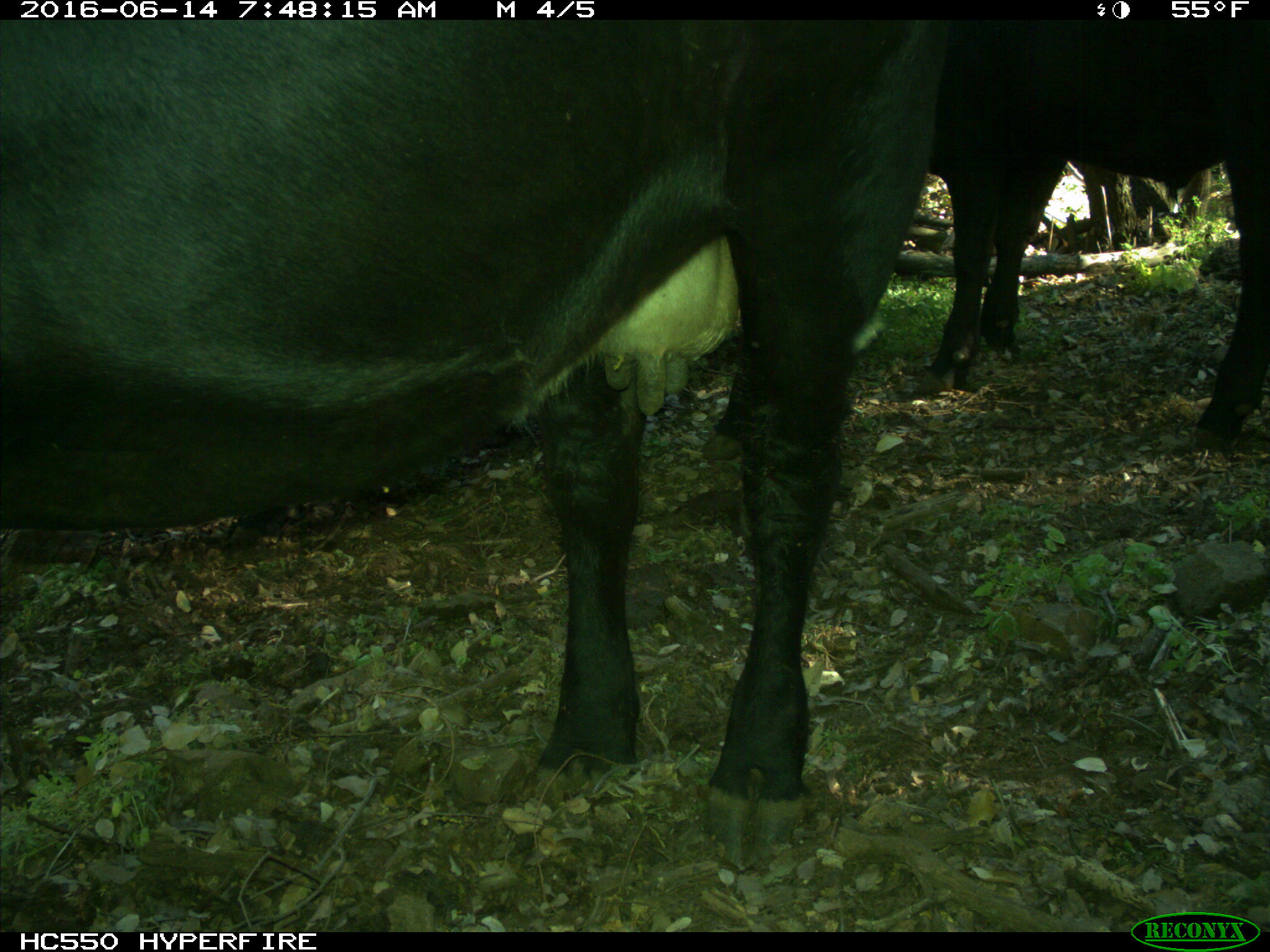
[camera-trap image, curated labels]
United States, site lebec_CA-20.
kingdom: Animalia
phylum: Chordata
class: Mammalia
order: Artiodactyla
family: Bovidae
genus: Bos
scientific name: Bos taurus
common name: domestic cow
Bos taurus (domestic cow).